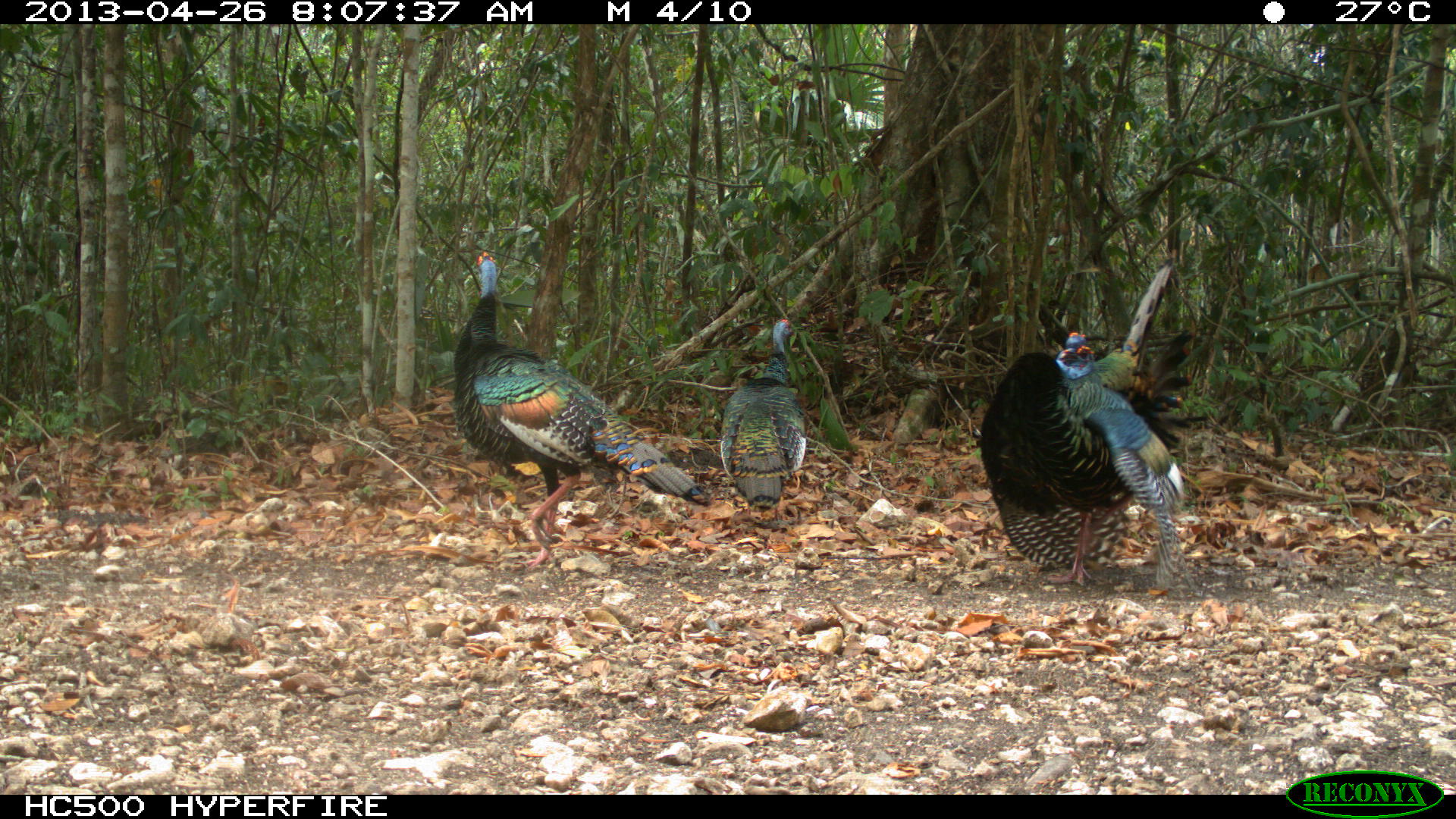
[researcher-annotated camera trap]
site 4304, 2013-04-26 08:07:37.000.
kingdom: Animalia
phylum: Chordata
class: Aves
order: Galliformes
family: Phasianidae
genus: Meleagris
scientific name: Meleagris ocellata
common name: ocellated turkey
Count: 3.